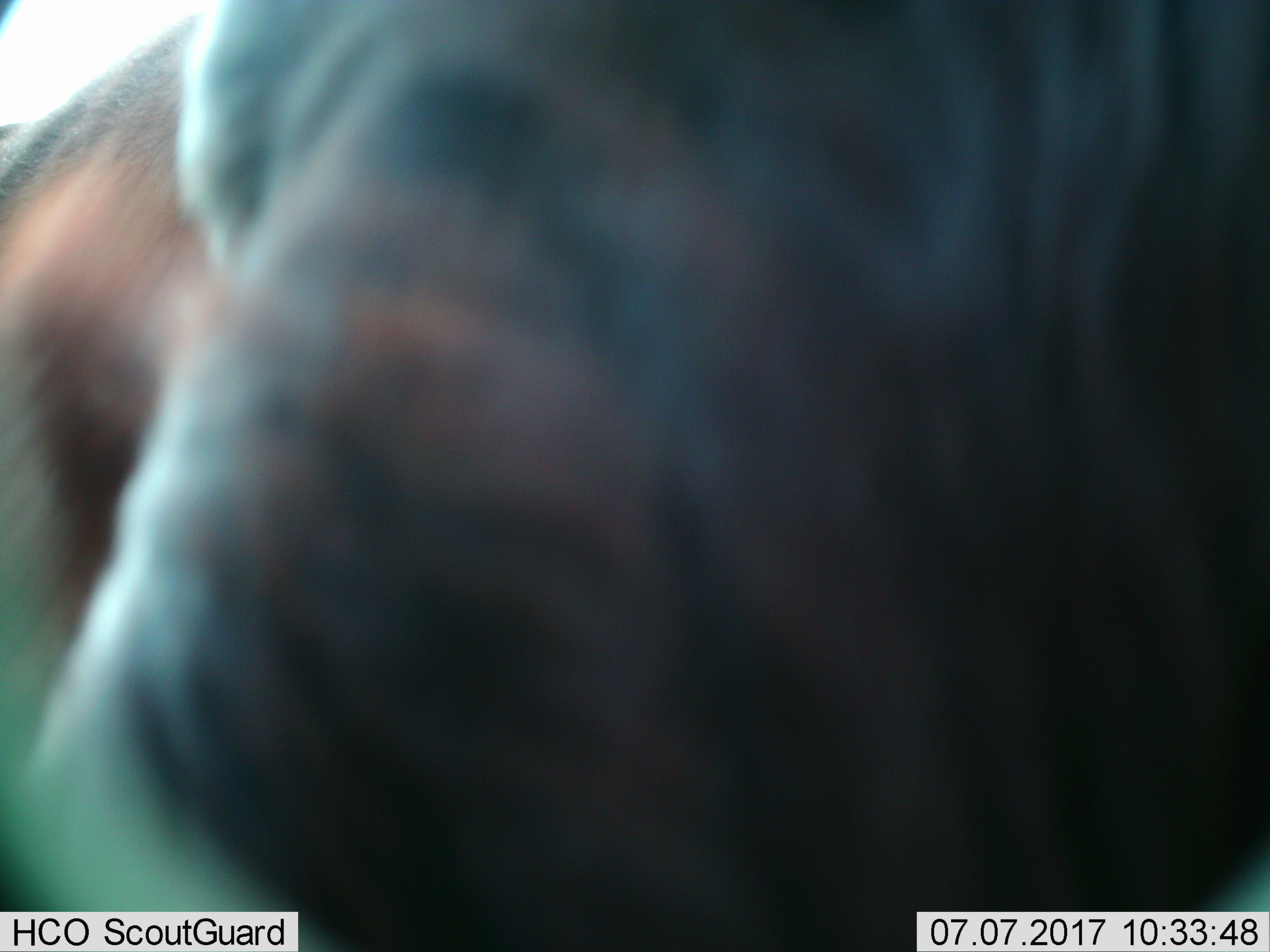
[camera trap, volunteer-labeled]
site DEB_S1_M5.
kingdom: Animalia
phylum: Chordata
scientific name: Vertebrata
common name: domestic animal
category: domesticanimal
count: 1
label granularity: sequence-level